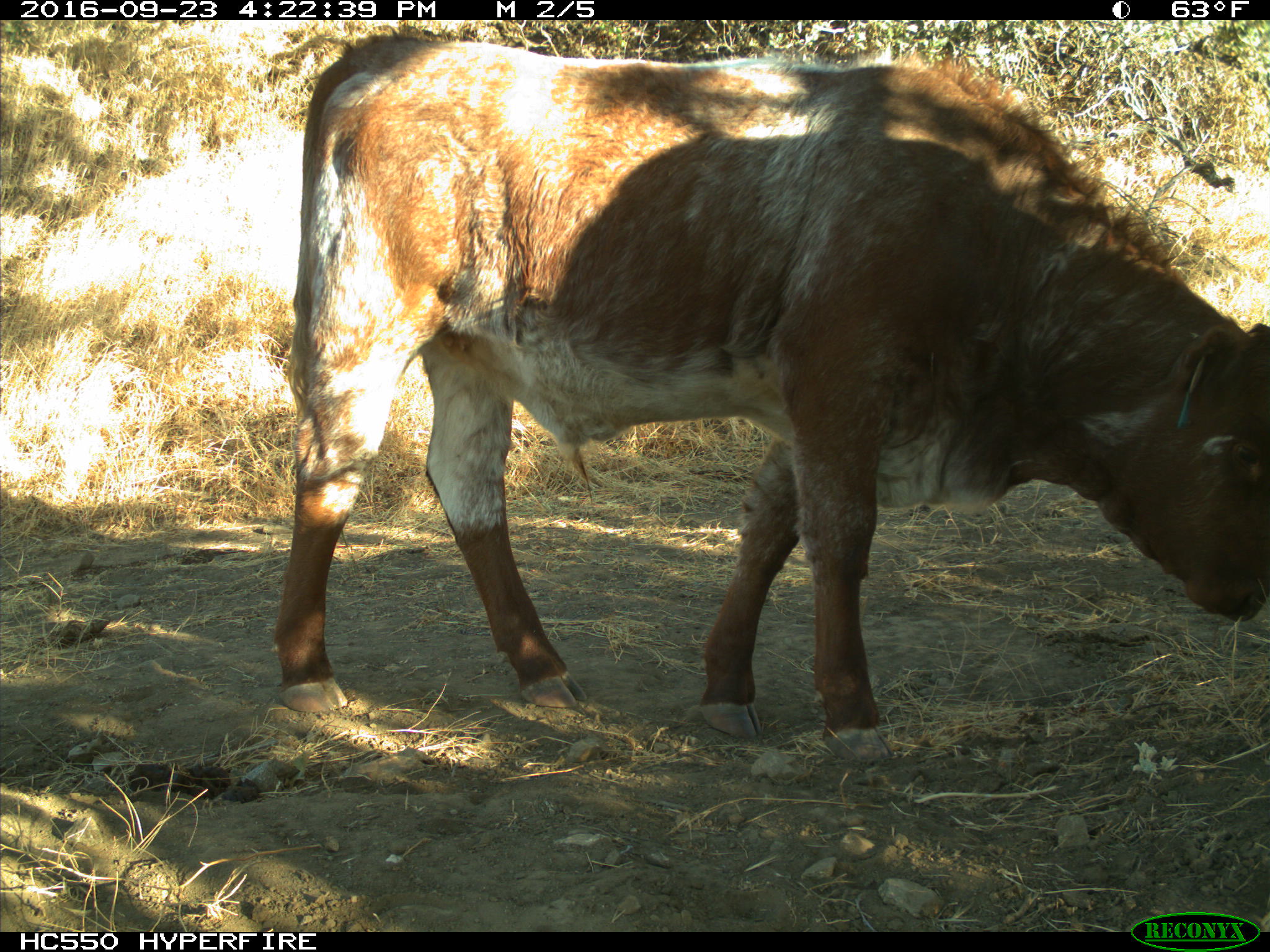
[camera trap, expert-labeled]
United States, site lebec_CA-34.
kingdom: Animalia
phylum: Chordata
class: Mammalia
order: Artiodactyla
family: Bovidae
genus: Bos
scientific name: Bos taurus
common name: domestic cow